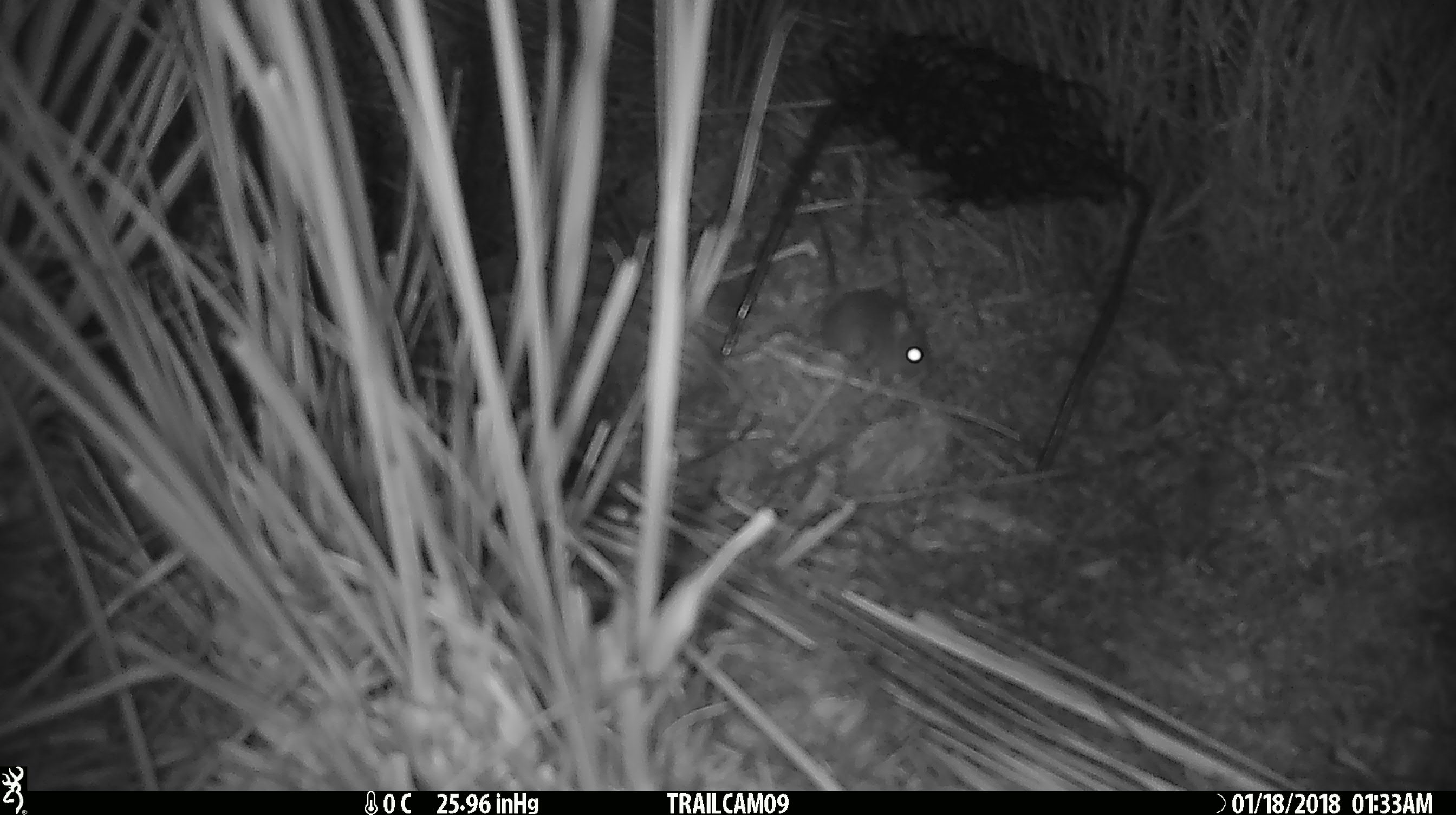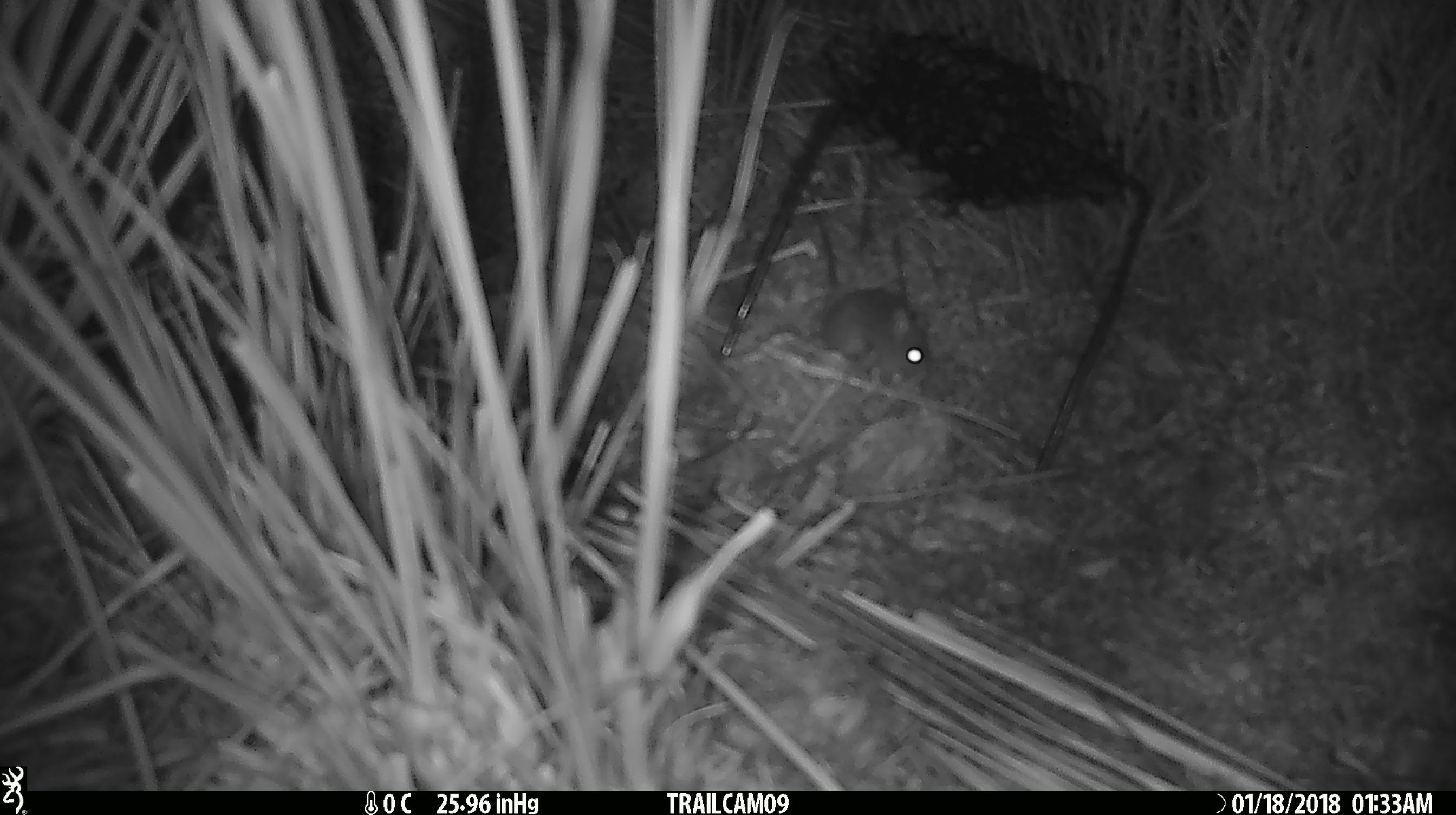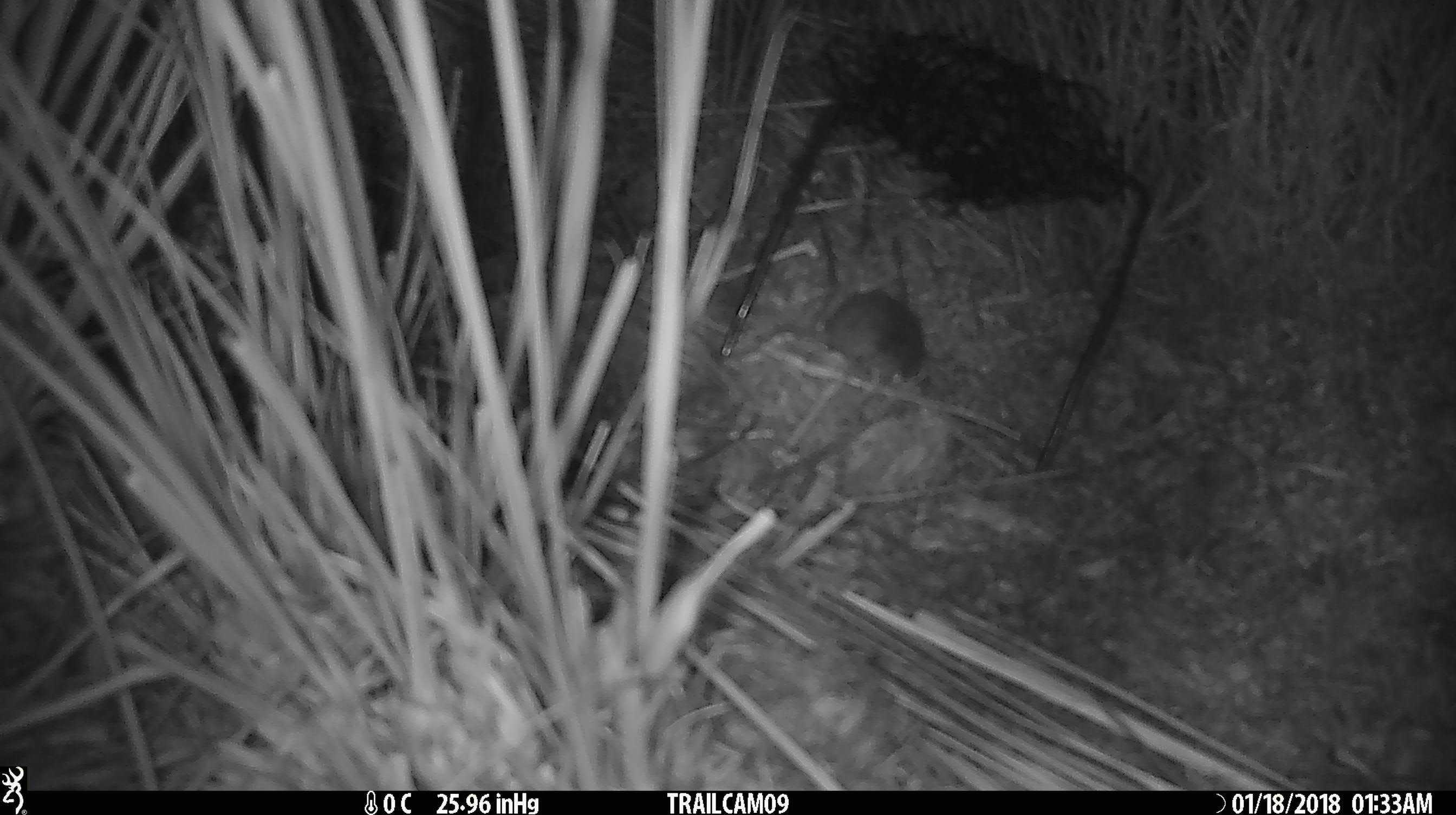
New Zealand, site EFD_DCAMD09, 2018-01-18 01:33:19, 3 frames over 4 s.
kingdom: Animalia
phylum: Chordata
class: Mammalia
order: Rodentia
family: Muridae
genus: Mus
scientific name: Mus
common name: mouse